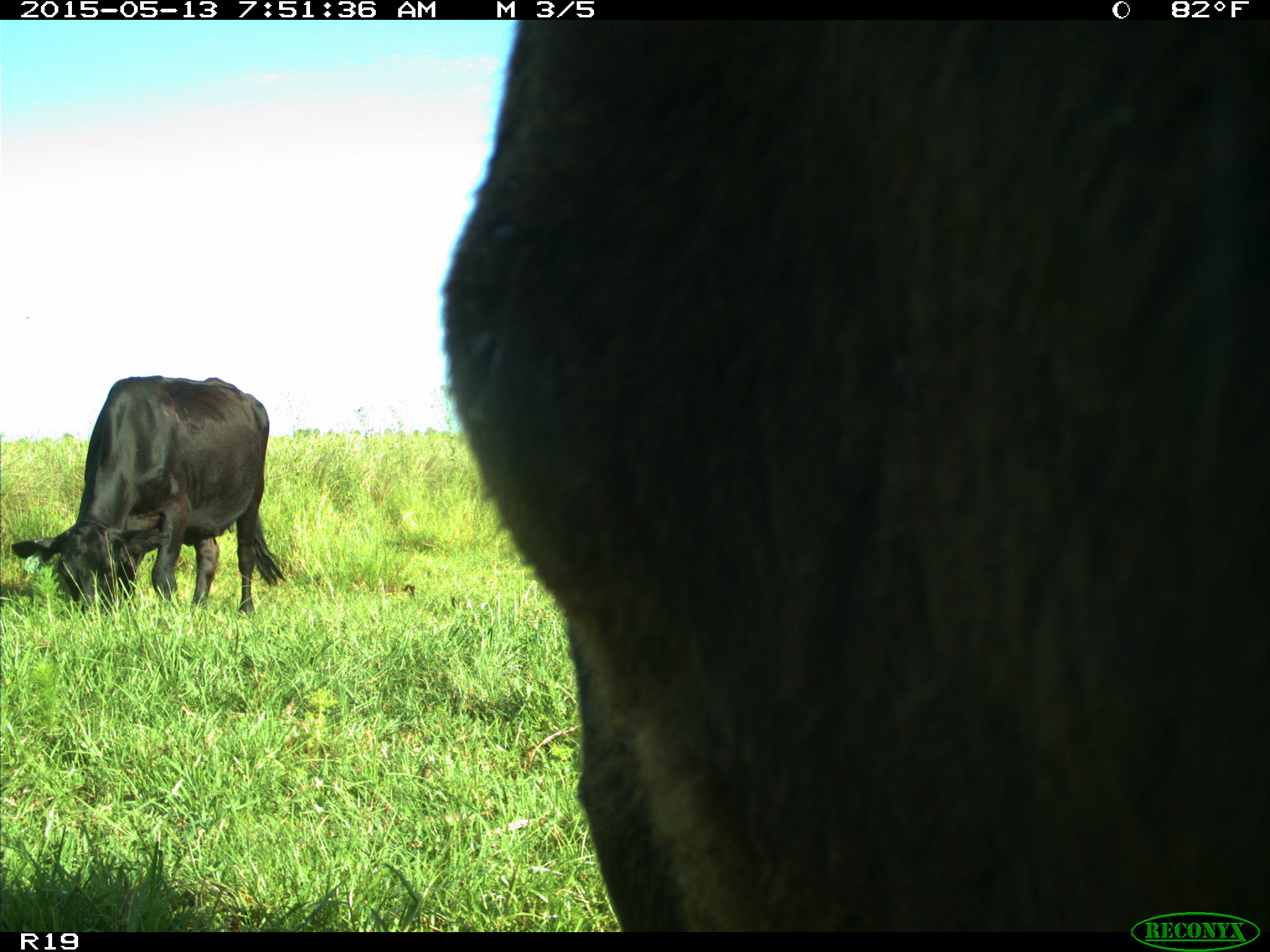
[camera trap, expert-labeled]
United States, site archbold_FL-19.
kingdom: Animalia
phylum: Chordata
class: Mammalia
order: Artiodactyla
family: Bovidae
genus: Bos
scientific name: Bos taurus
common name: domestic cow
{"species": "Bos taurus (domestic cow)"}